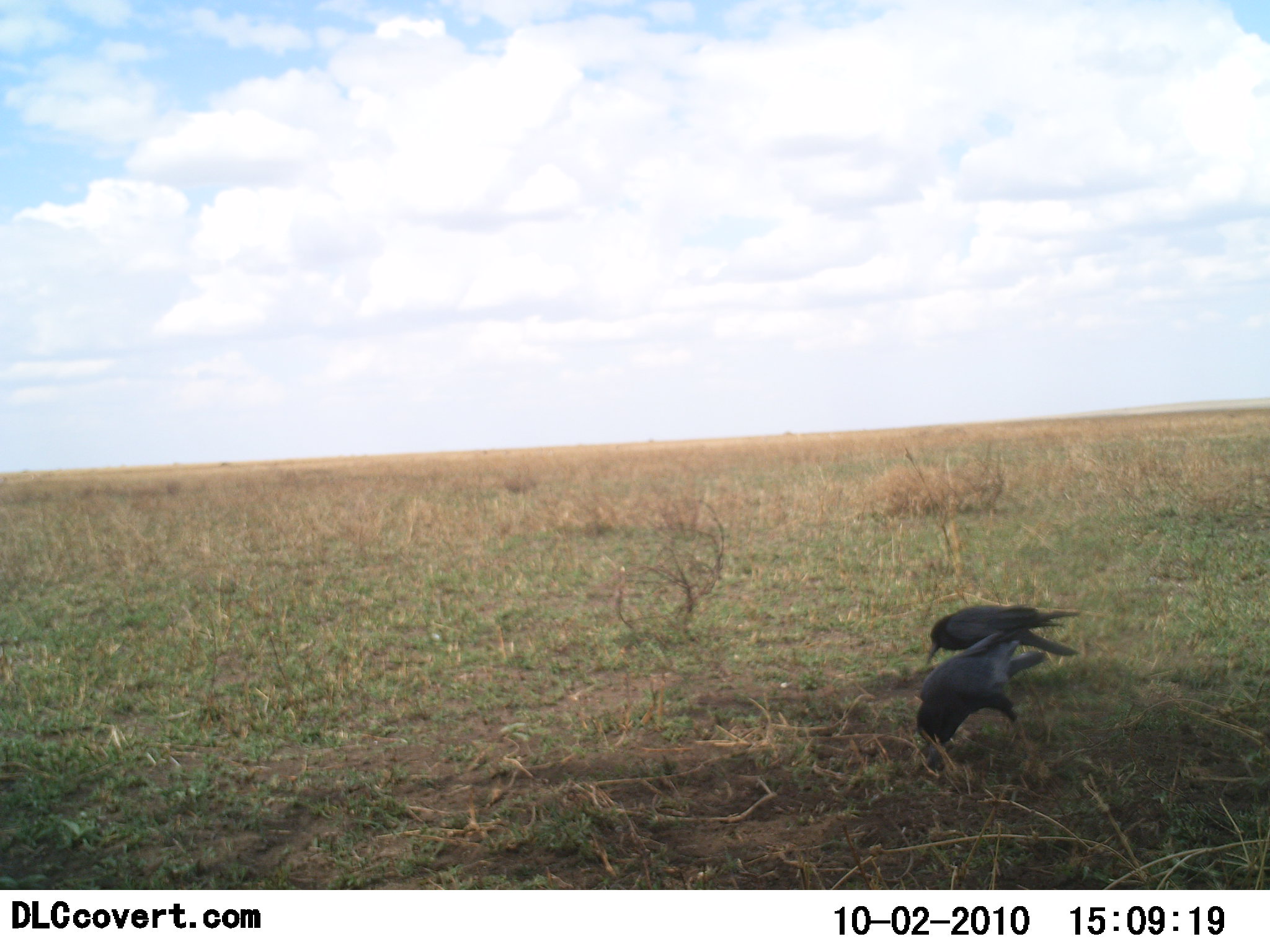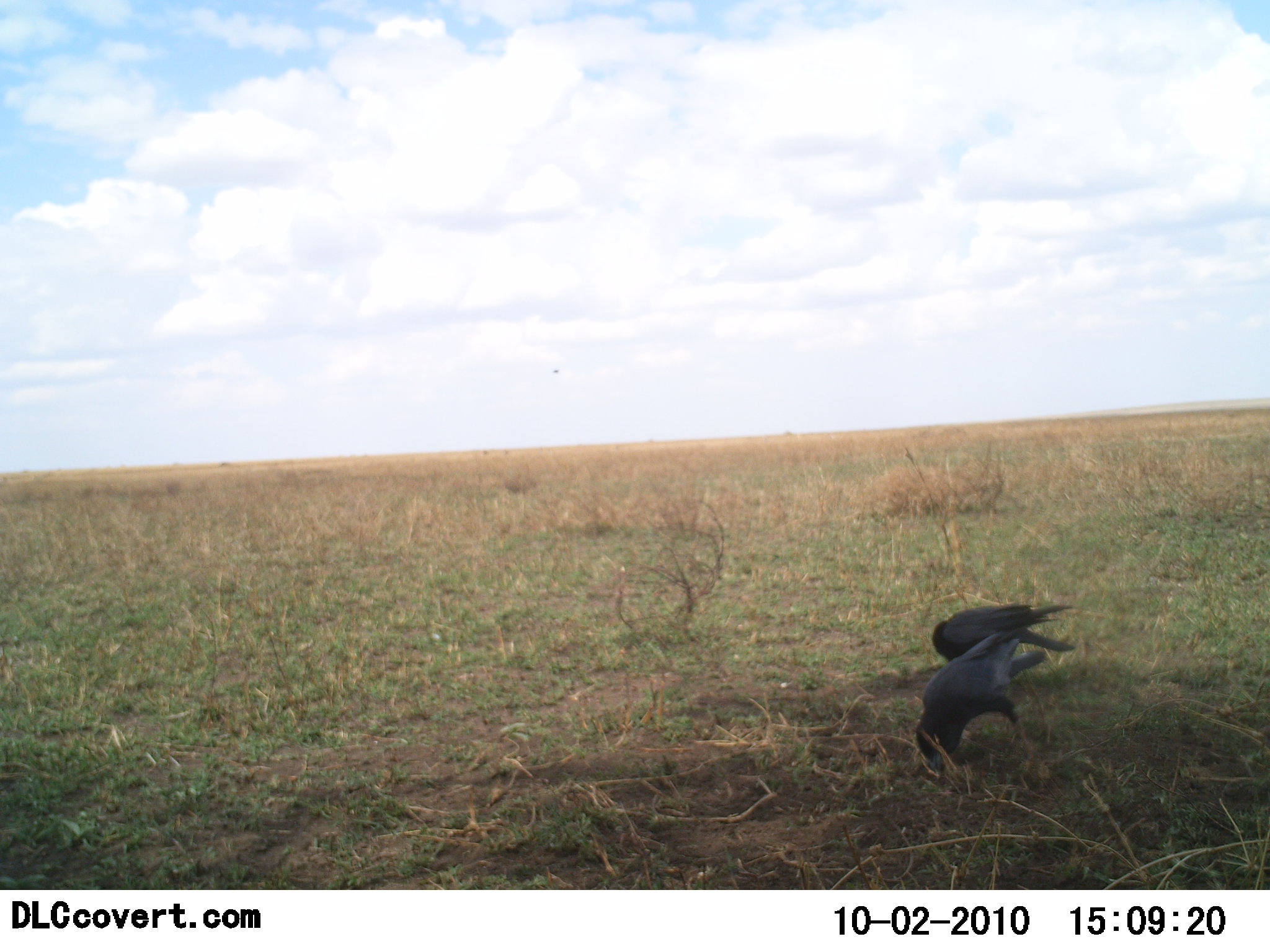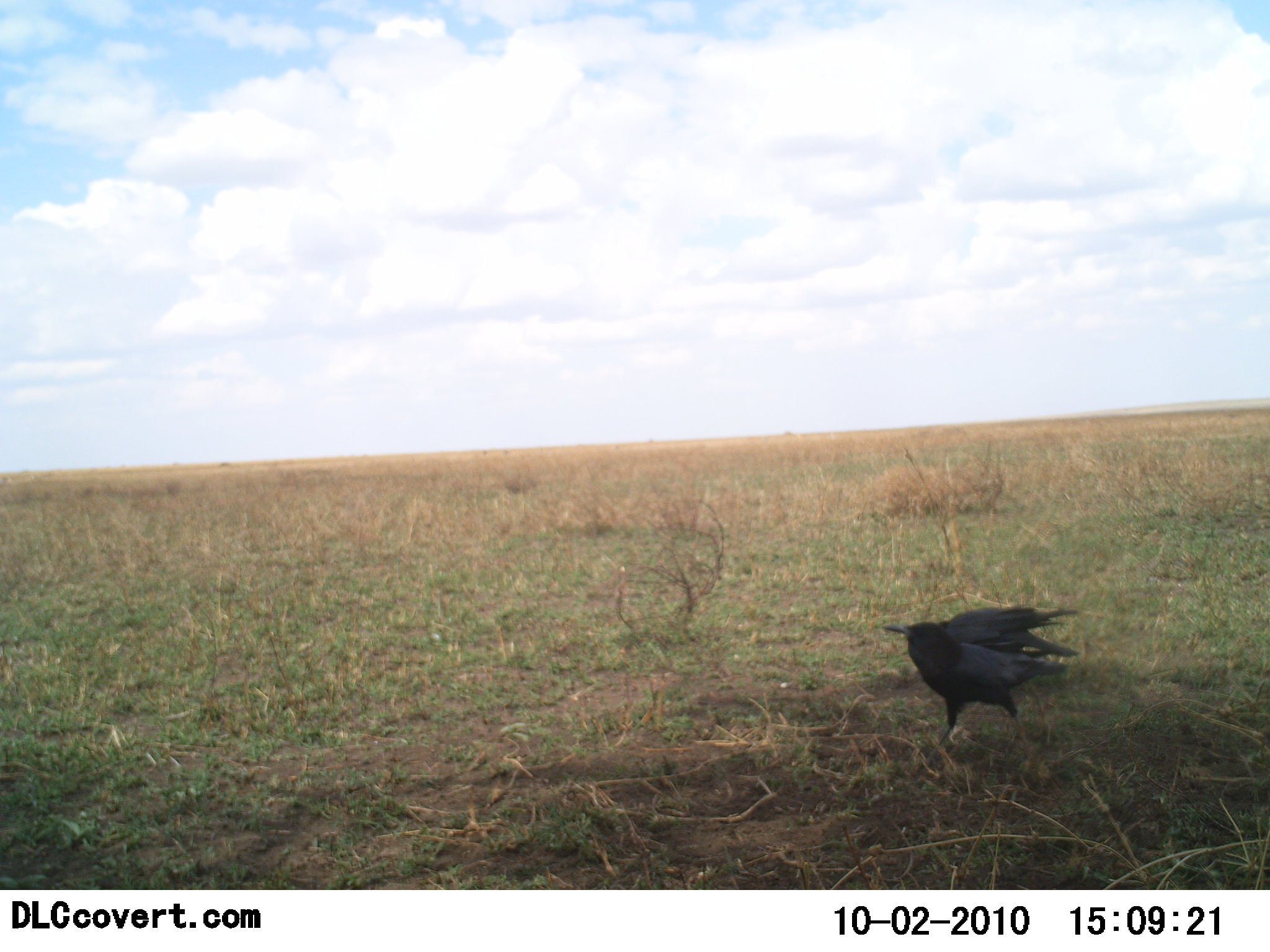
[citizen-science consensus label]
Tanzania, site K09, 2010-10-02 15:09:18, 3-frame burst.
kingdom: Animalia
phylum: Chordata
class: Aves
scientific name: Aves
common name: bird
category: otherbird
Otherbird (bird) (Aves), count 2. Behavior (volunteer vote fractions): standing 23%, resting 0%, moving 8%, interacting 0%. Young present (vote fraction): 0%. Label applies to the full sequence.